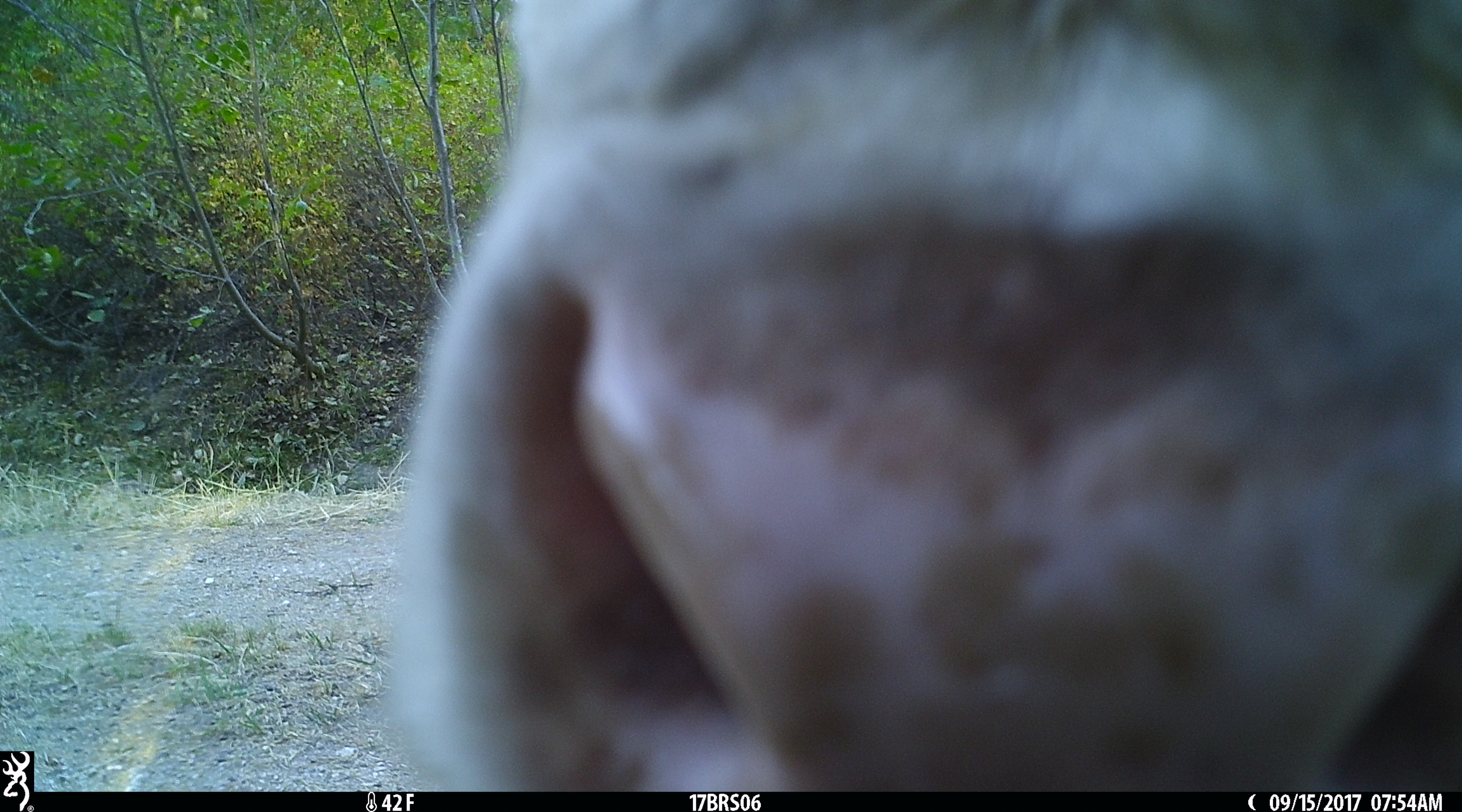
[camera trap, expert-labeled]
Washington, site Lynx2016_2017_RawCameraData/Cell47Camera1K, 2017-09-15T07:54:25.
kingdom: Animalia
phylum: Chordata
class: Mammalia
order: Artiodactyla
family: Bovidae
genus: Bos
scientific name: Bos taurus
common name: domestic cattle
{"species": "domestic cattle (Bos taurus)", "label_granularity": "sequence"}